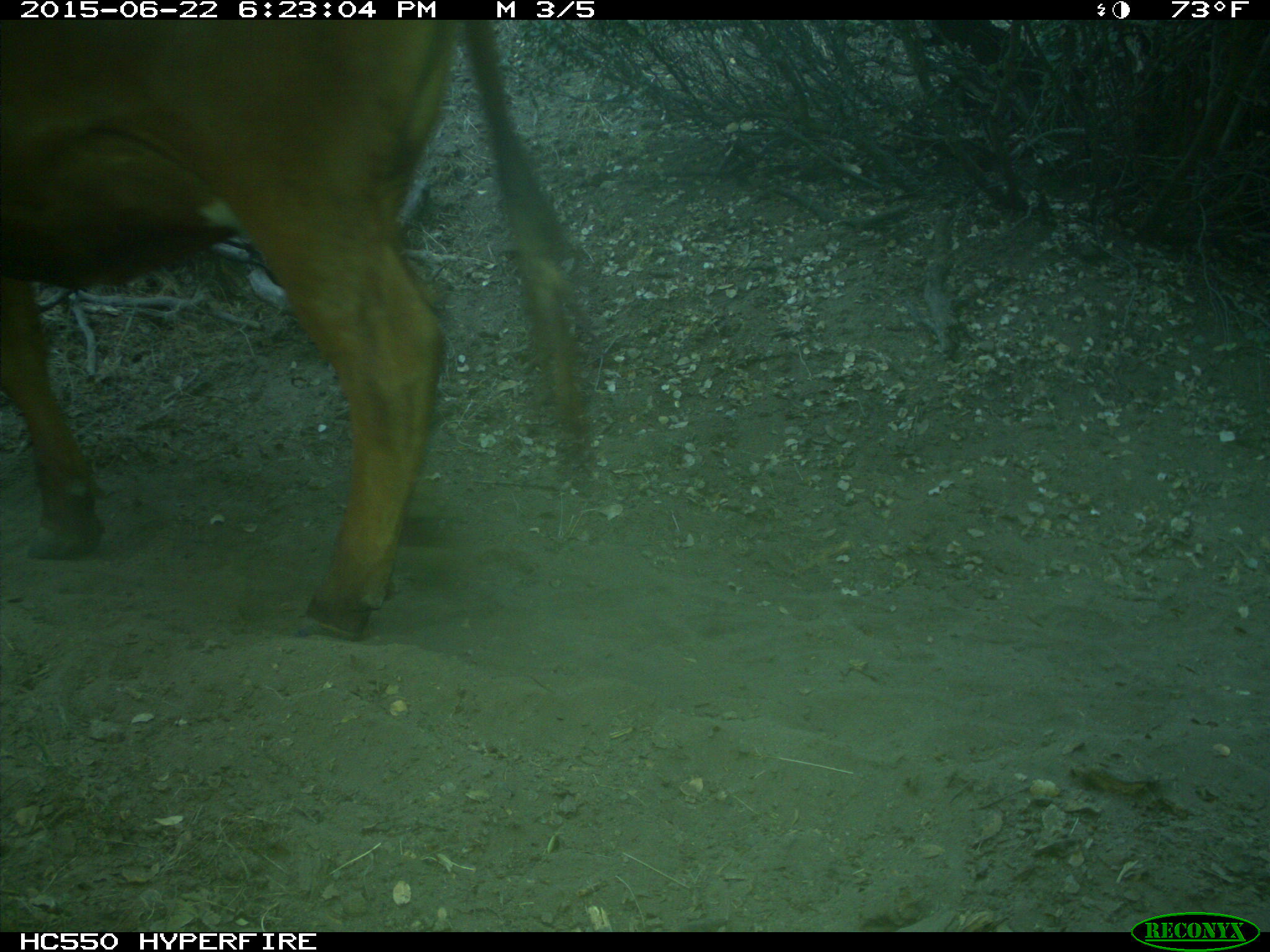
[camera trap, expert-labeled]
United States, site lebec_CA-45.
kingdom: Animalia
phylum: Chordata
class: Mammalia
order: Artiodactyla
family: Bovidae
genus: Bos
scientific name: Bos taurus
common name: domestic cow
Bos taurus (domestic cow).